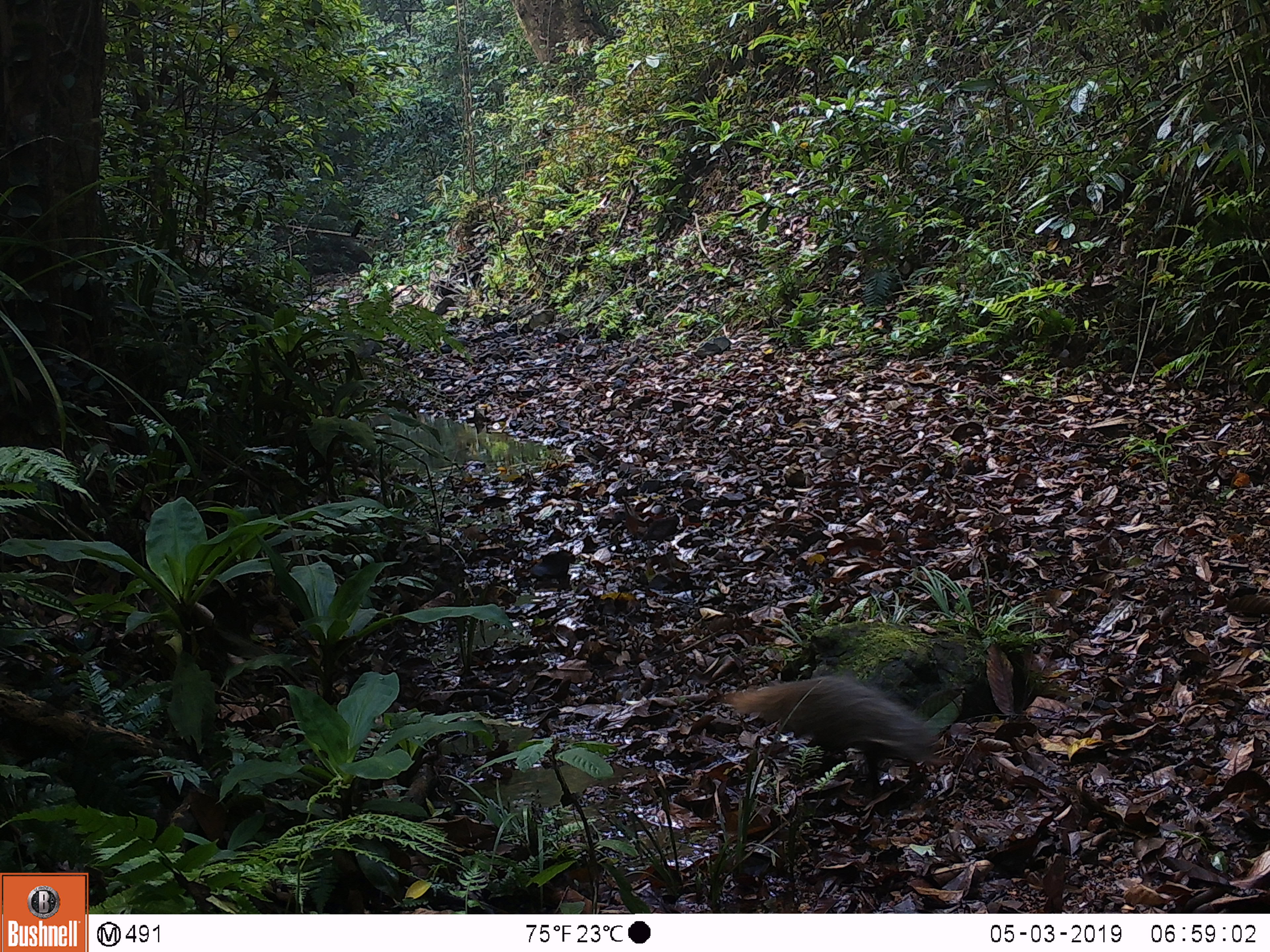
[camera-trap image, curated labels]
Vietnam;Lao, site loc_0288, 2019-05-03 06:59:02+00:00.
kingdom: Animalia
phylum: Chordata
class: Mammalia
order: Carnivora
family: Herpestidae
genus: Urva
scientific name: Urva urva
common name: crab-eating mongoose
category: crab eating mongoose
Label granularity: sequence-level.